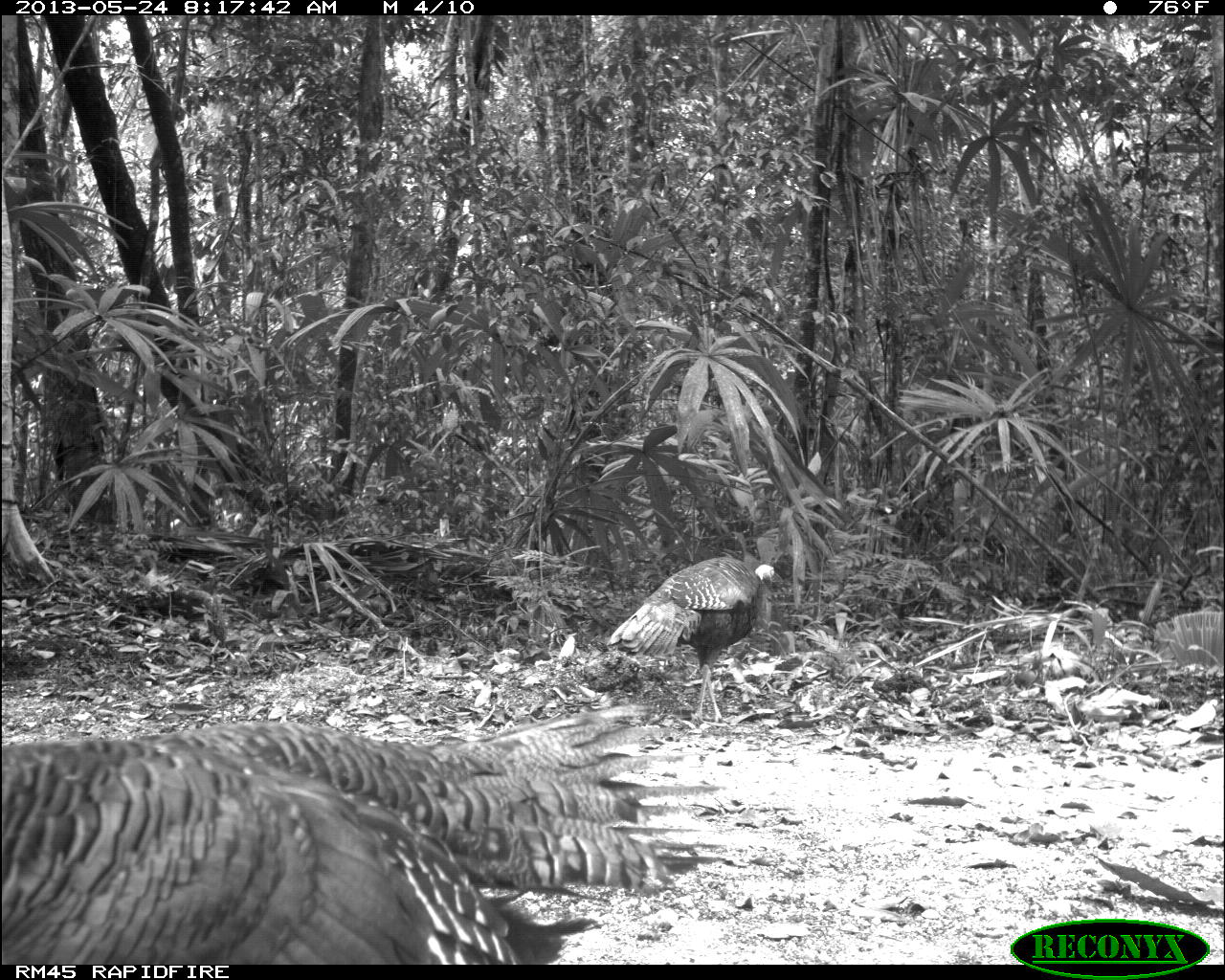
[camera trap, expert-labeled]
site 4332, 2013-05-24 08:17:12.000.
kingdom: Animalia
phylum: Chordata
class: Aves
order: Galliformes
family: Phasianidae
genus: Meleagris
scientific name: Meleagris ocellata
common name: ocellated turkey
Meleagris ocellata (ocellated turkey), count 3.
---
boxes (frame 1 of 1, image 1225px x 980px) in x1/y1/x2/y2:
meleagris ocellata: 1/706/717/964; 606/555/775/724